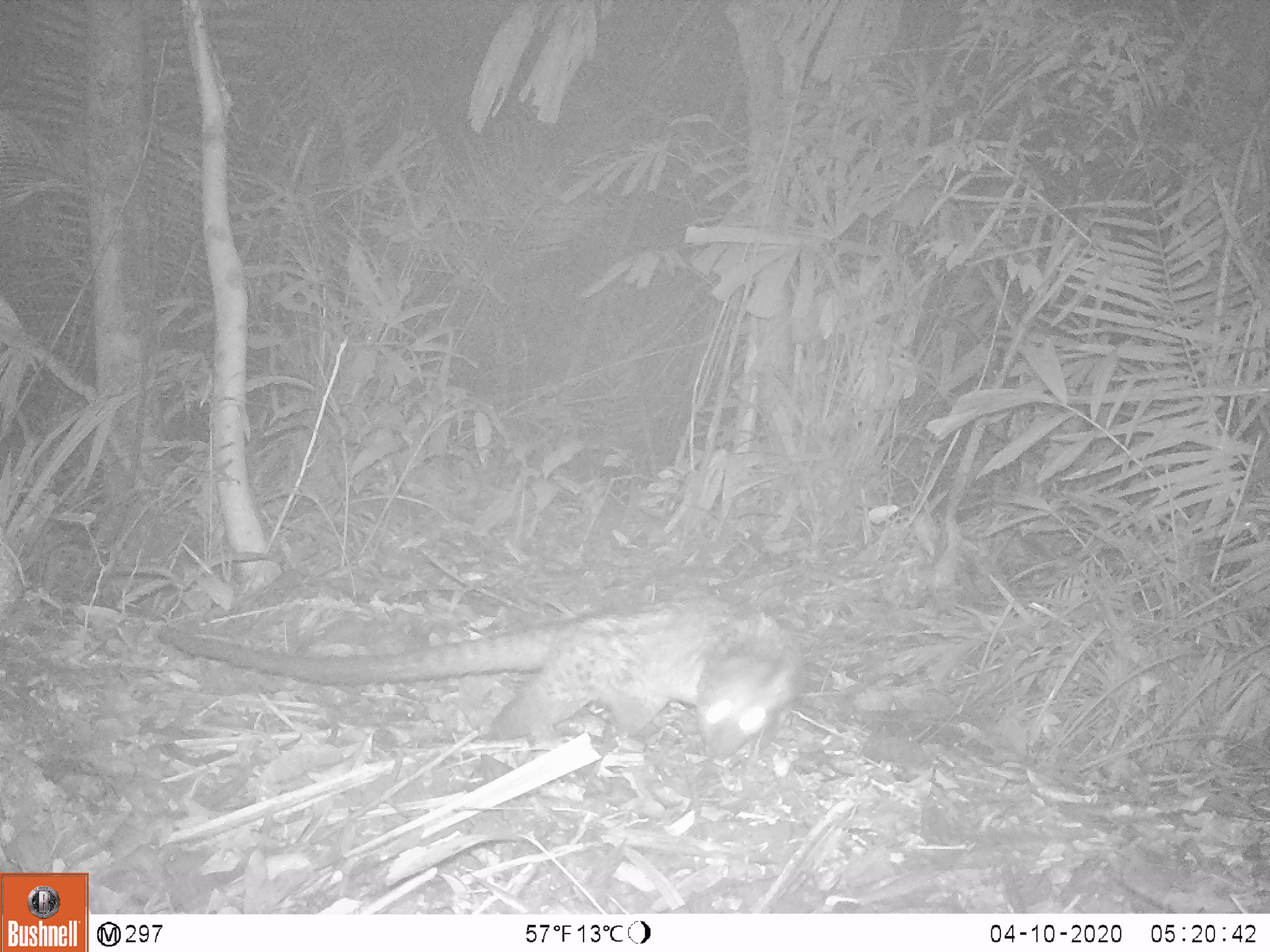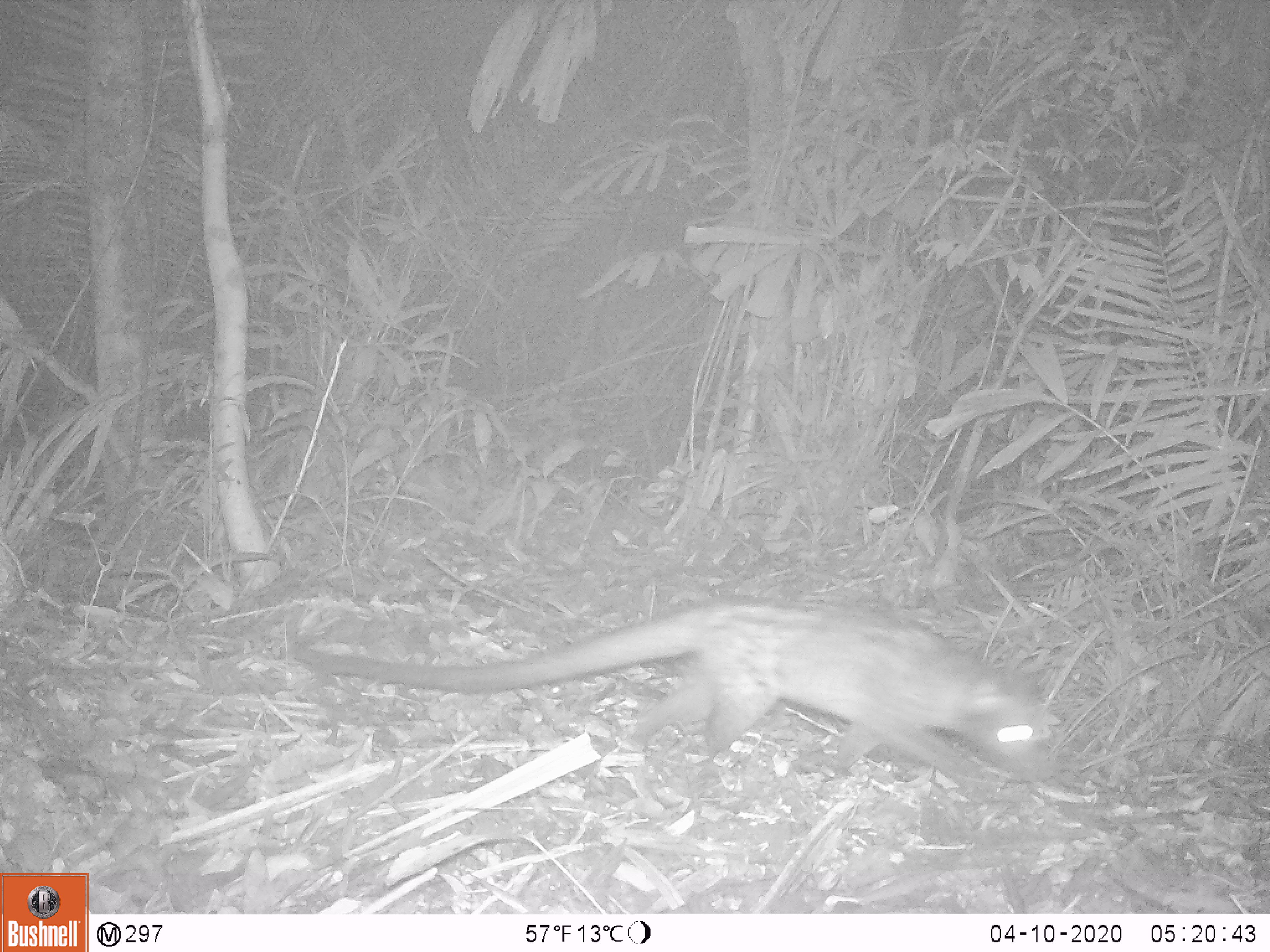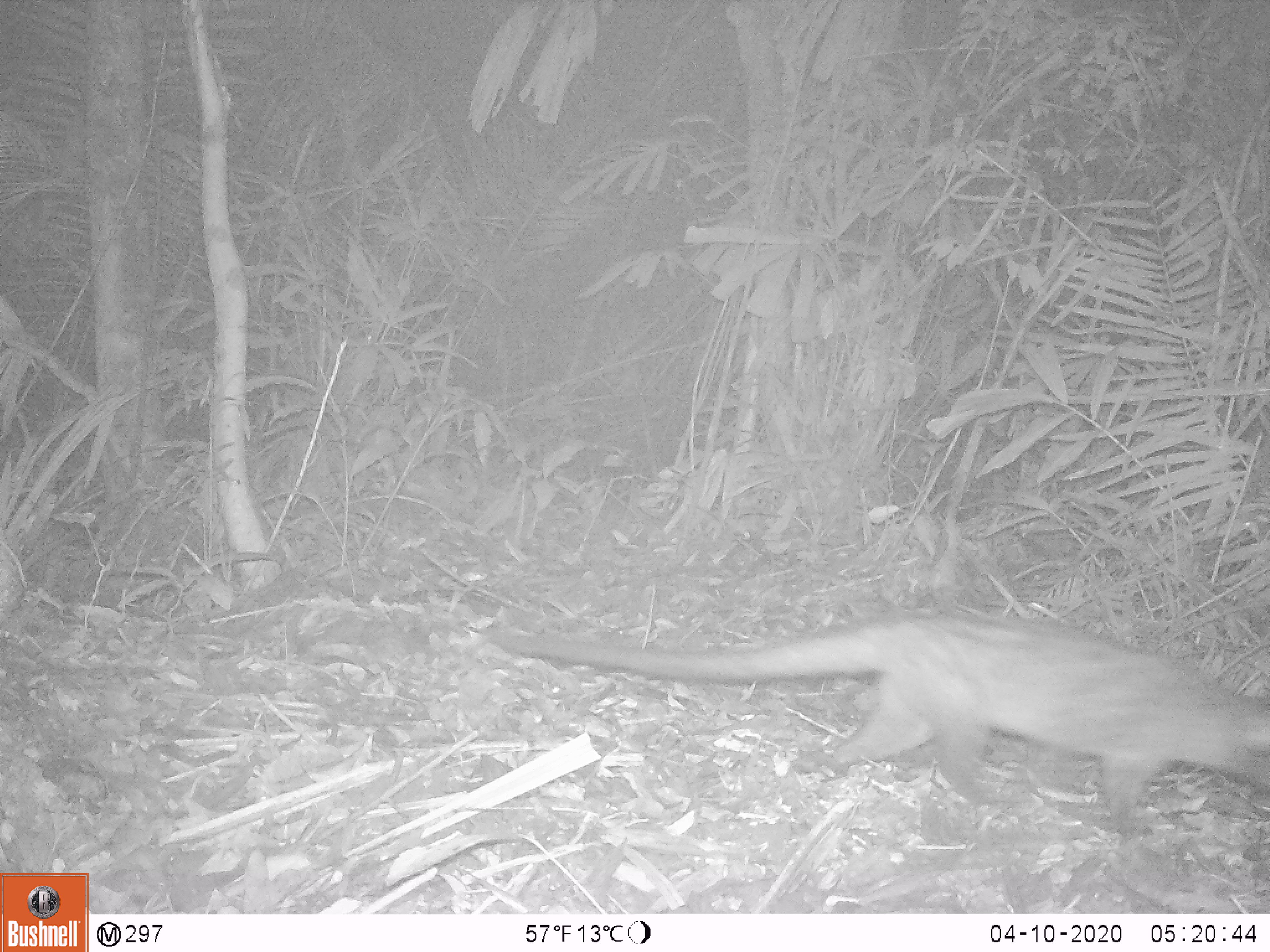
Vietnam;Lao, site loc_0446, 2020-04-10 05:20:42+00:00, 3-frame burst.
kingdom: Animalia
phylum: Chordata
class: Mammalia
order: Carnivora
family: Viverridae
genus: Paradoxurus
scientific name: Paradoxurus hermaphroditus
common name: common palm civet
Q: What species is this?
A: Common palm civet (Paradoxurus hermaphroditus).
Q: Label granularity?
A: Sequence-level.